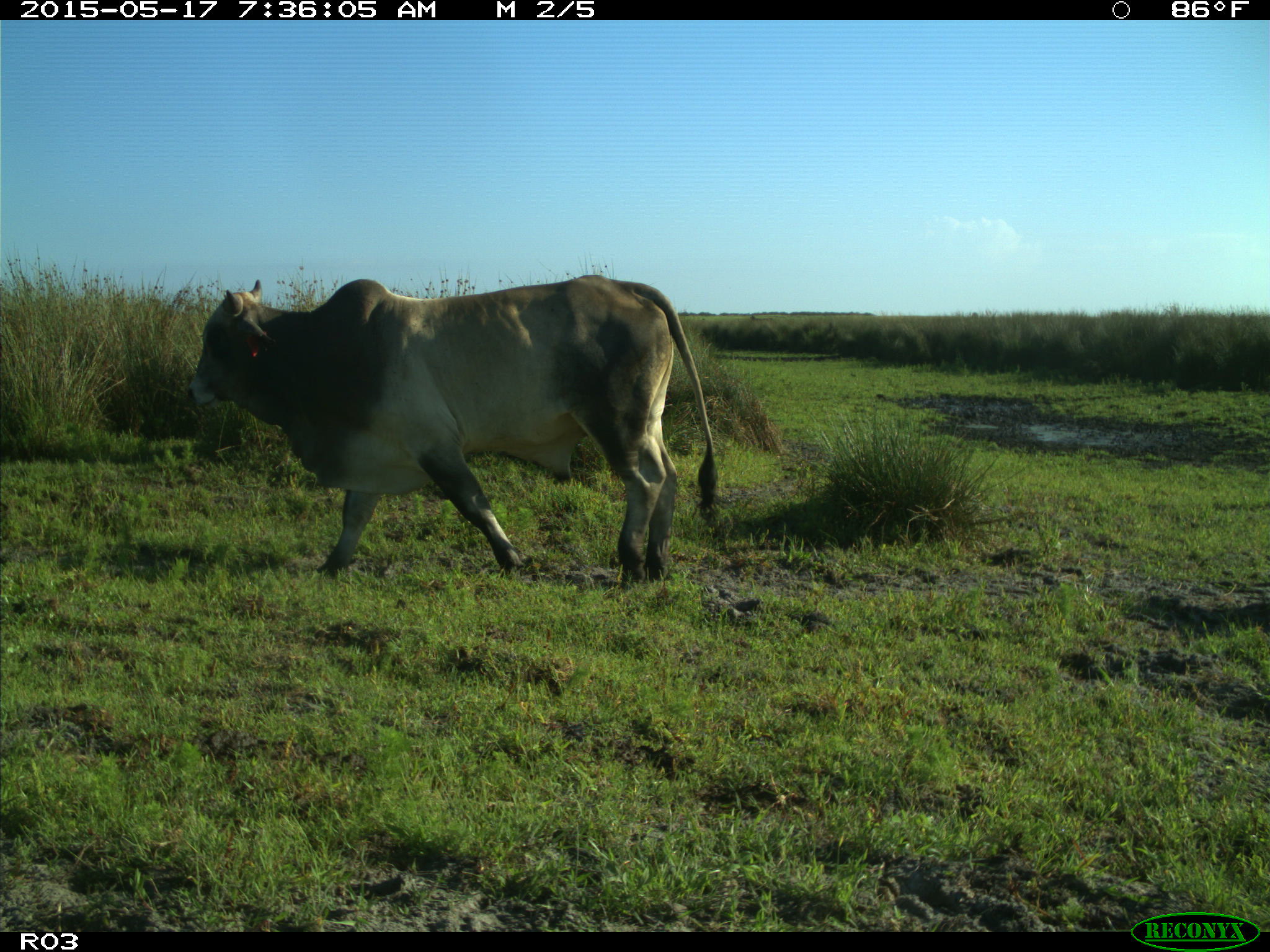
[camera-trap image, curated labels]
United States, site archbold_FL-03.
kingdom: Animalia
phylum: Chordata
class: Mammalia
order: Artiodactyla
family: Bovidae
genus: Bos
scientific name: Bos taurus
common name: domestic cow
Bos taurus (domestic cow).